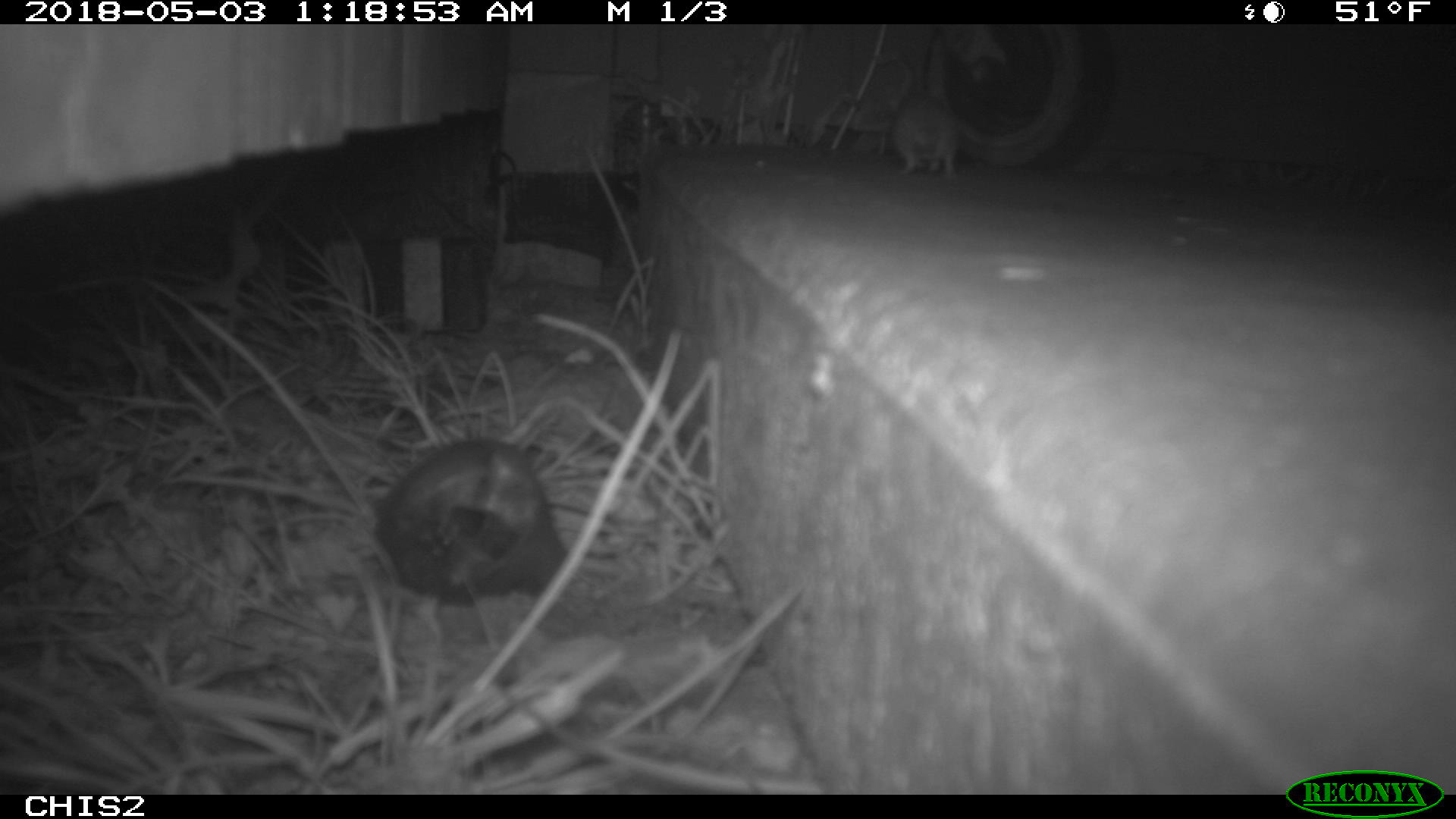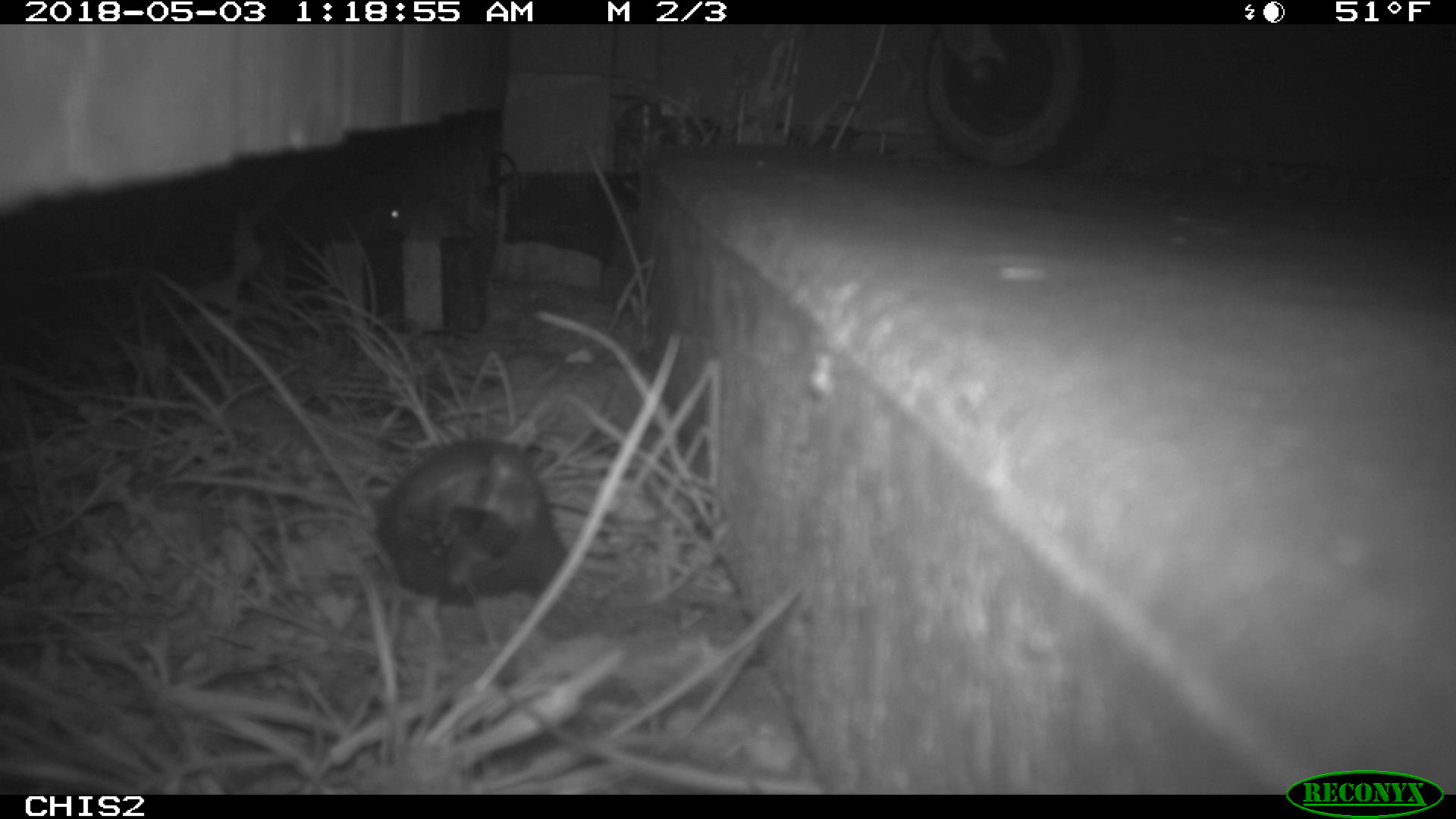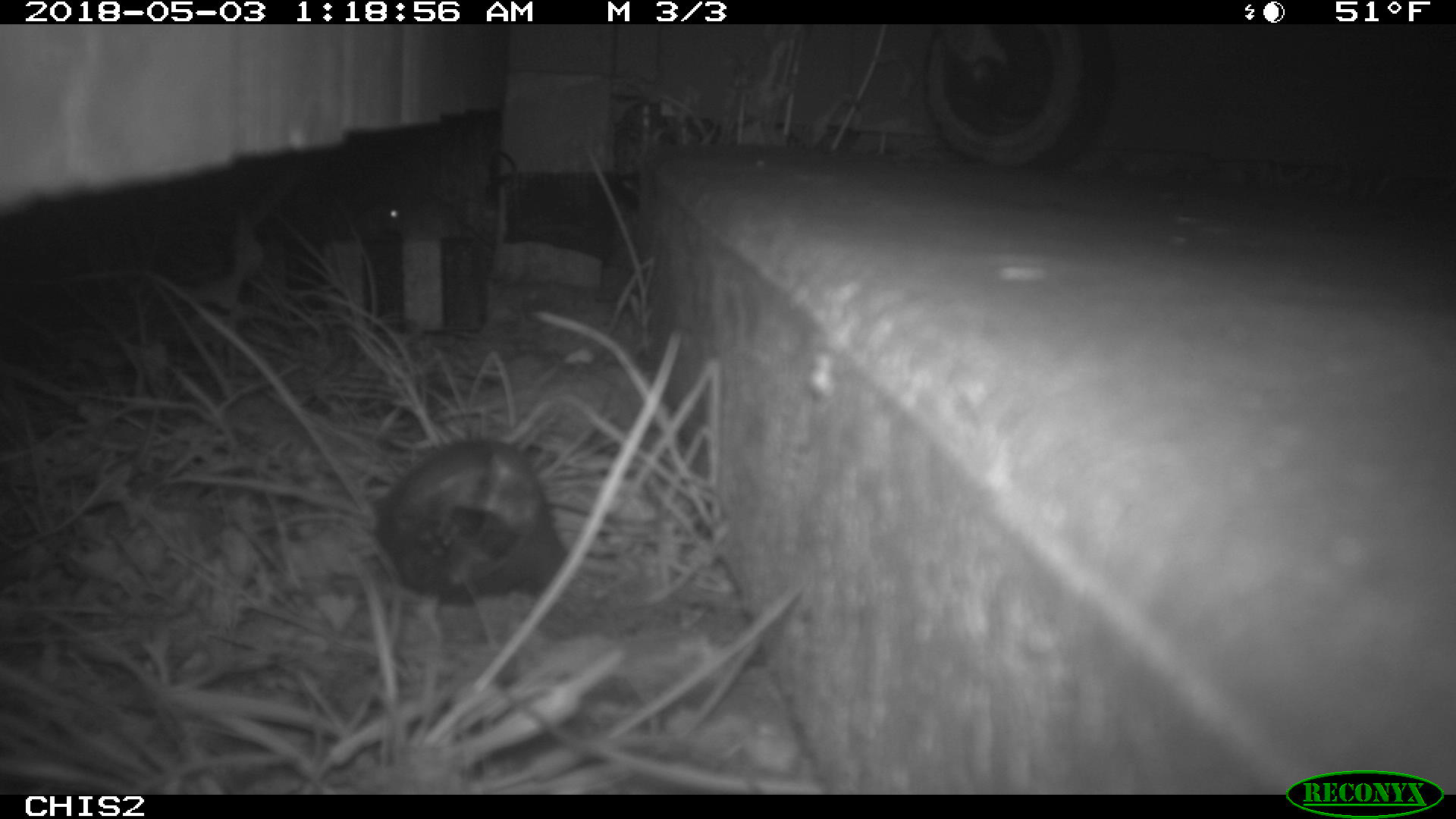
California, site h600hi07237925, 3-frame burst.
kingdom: Animalia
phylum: Chordata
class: Mammalia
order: Rodentia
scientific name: Rodentia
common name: rodent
Rodent (Rodentia).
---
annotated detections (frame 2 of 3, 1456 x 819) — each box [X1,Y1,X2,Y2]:
rodent: [384,194,470,240]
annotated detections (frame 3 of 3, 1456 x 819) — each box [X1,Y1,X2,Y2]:
rodent: [379,194,494,255]